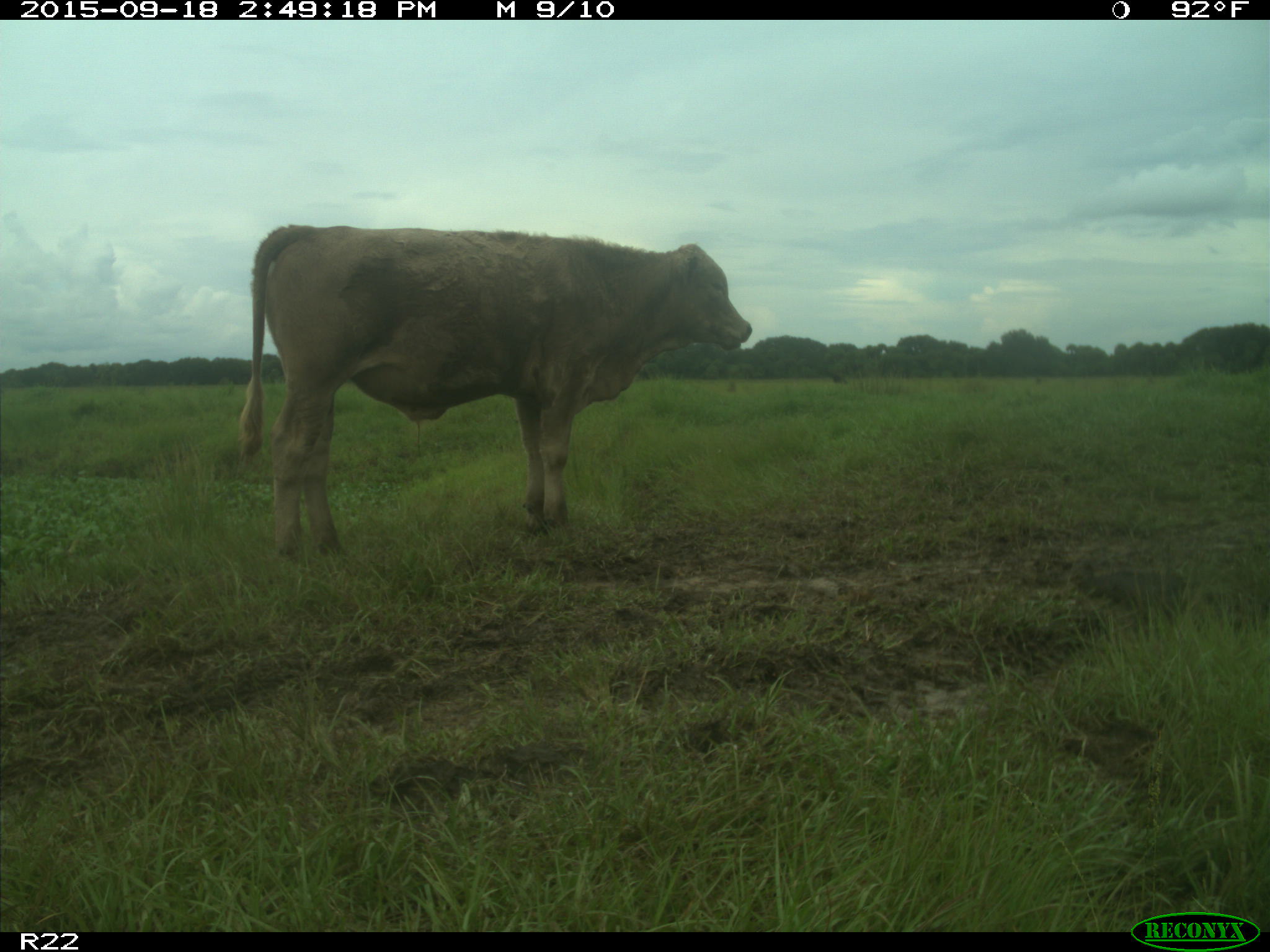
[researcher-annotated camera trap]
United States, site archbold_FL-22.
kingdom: Animalia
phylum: Chordata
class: Mammalia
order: Artiodactyla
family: Bovidae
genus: Bos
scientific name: Bos taurus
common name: domestic cow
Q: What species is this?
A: Bos taurus (domestic cow).